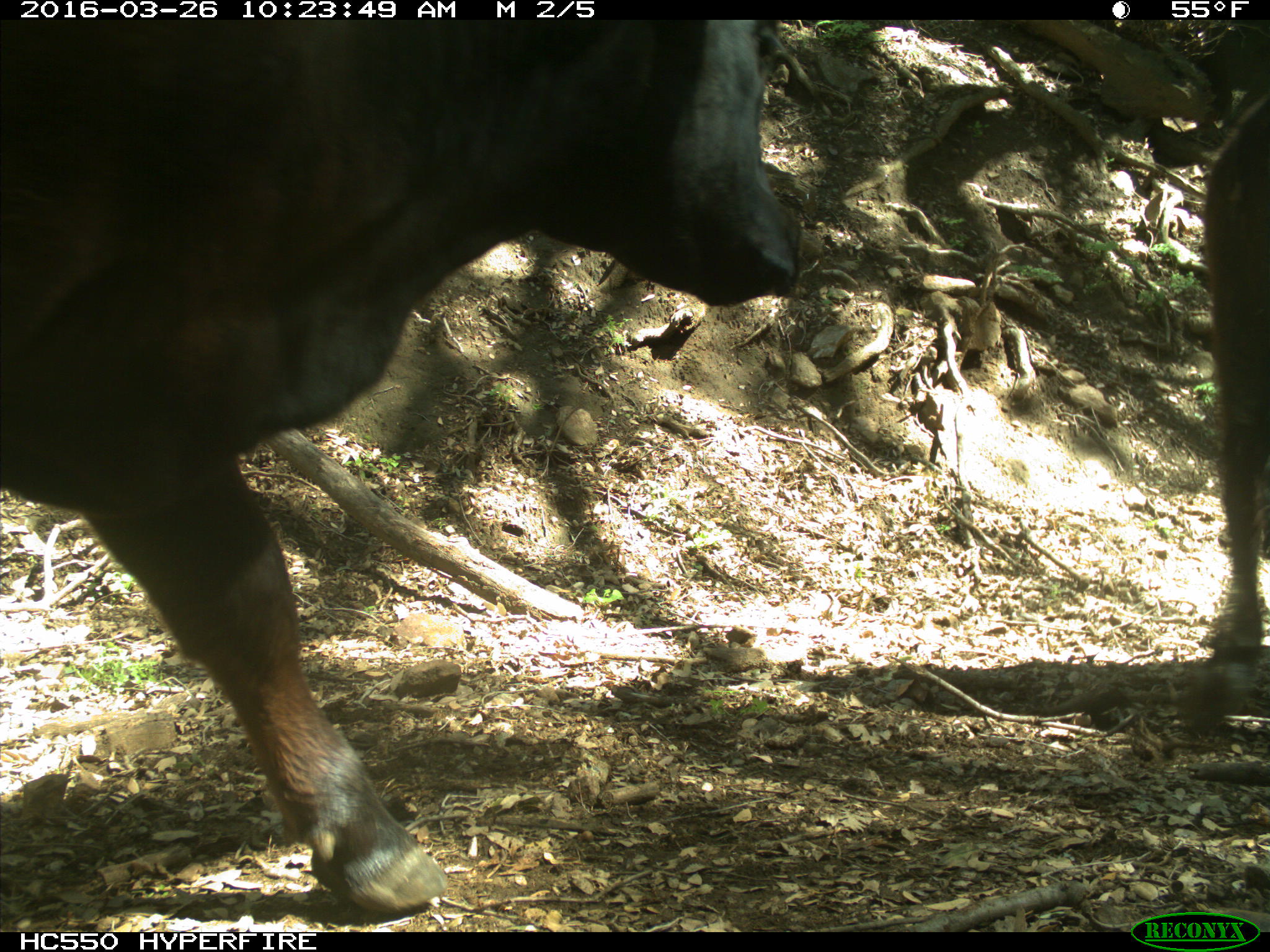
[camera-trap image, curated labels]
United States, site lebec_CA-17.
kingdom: Animalia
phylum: Chordata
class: Mammalia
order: Artiodactyla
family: Bovidae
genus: Bos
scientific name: Bos taurus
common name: domestic cow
Bos taurus (domestic cow).